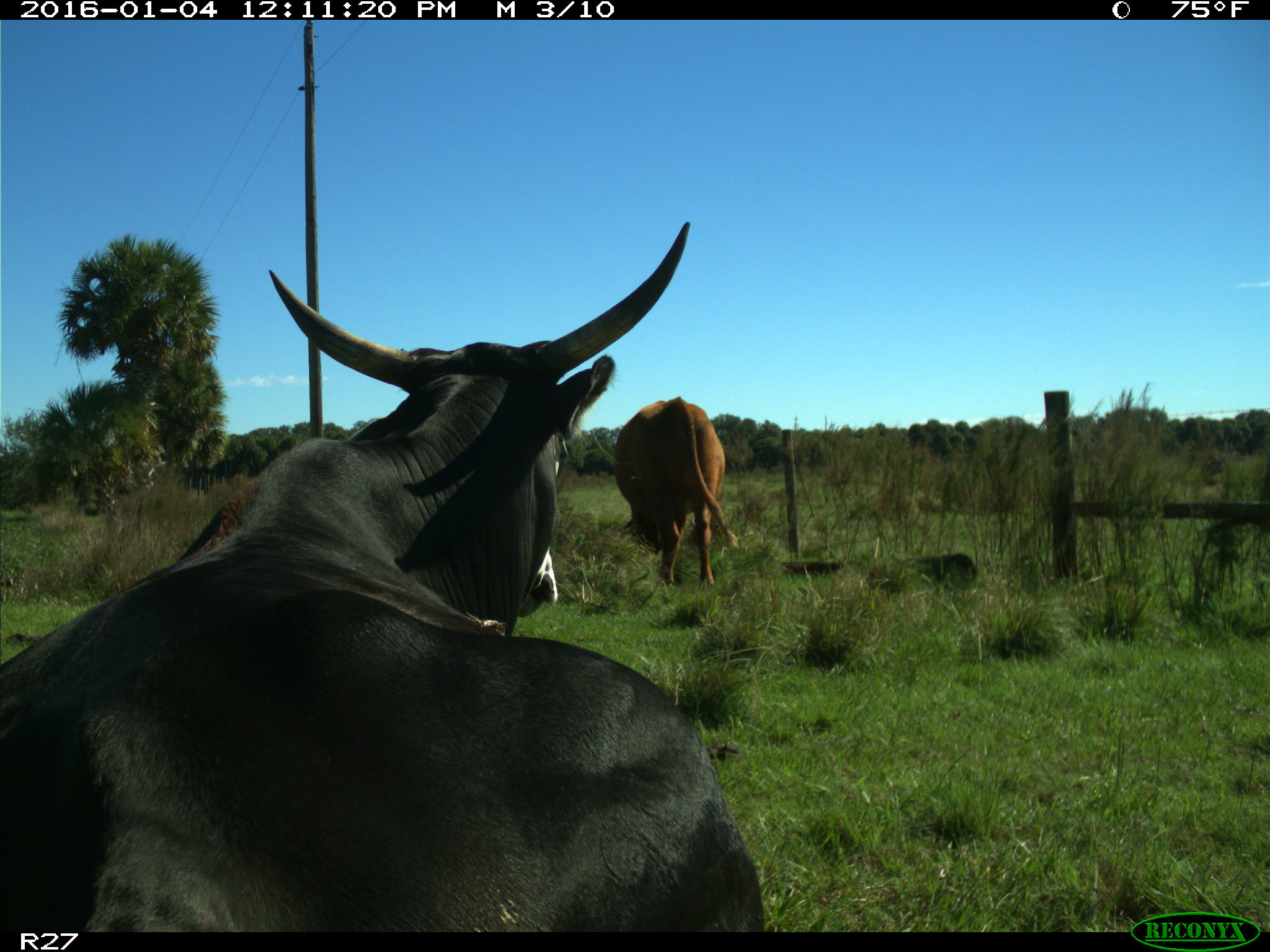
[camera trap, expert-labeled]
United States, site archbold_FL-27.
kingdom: Animalia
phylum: Chordata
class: Mammalia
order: Artiodactyla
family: Bovidae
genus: Bos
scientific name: Bos taurus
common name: domestic cow